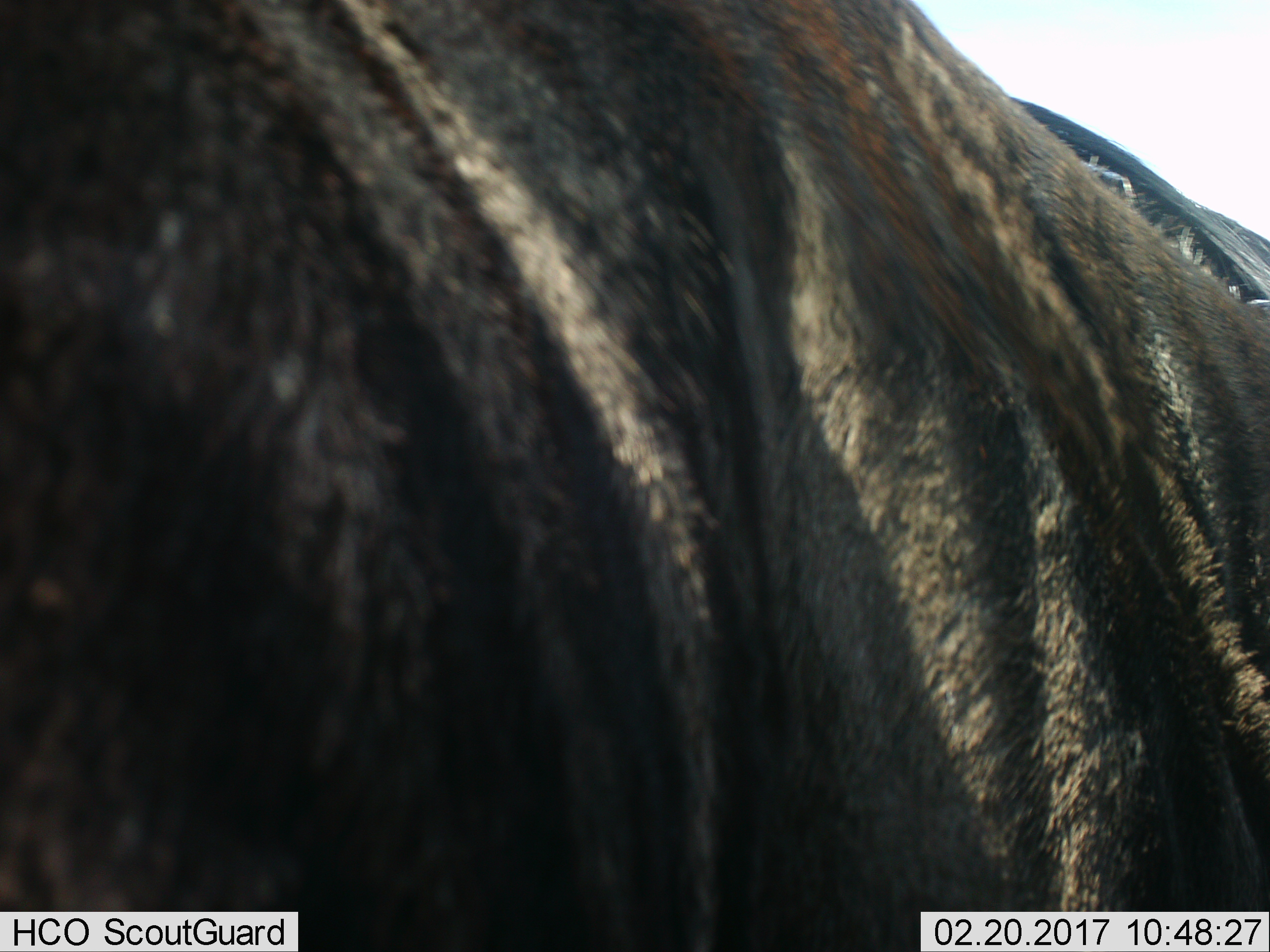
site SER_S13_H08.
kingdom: Animalia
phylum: Chordata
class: Mammalia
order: Artiodactyla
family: Bovidae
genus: Connochaetes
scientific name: Connochaetes taurinus taurinus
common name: blue wildebeest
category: wildebeestblue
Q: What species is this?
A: Wildebeestblue (blue wildebeest) (Connochaetes taurinus taurinus).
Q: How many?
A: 1.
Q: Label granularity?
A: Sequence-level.